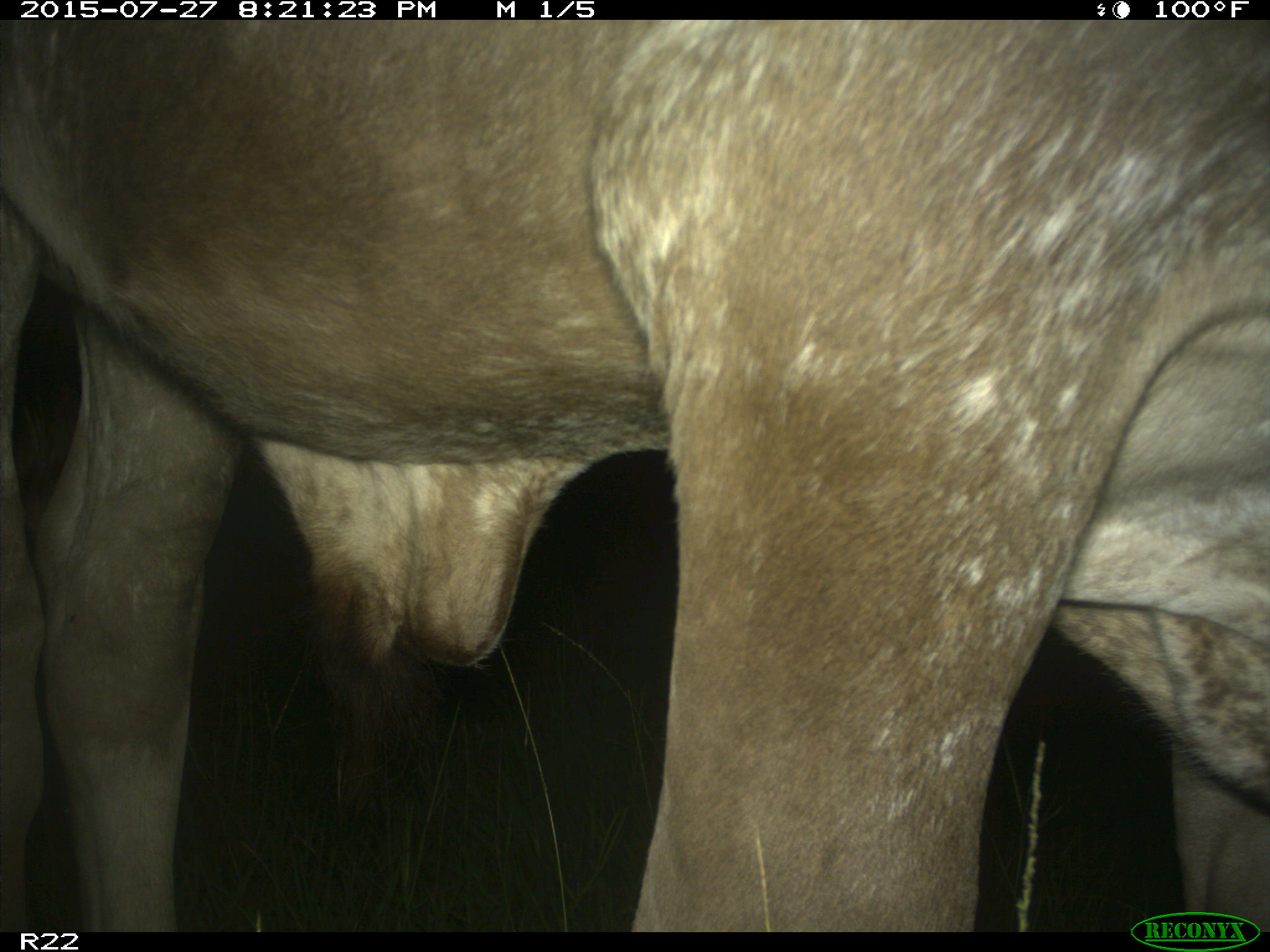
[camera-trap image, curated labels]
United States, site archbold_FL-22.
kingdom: Animalia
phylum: Chordata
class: Mammalia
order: Artiodactyla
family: Bovidae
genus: Bos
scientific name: Bos taurus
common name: domestic cow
Bos taurus (domestic cow).